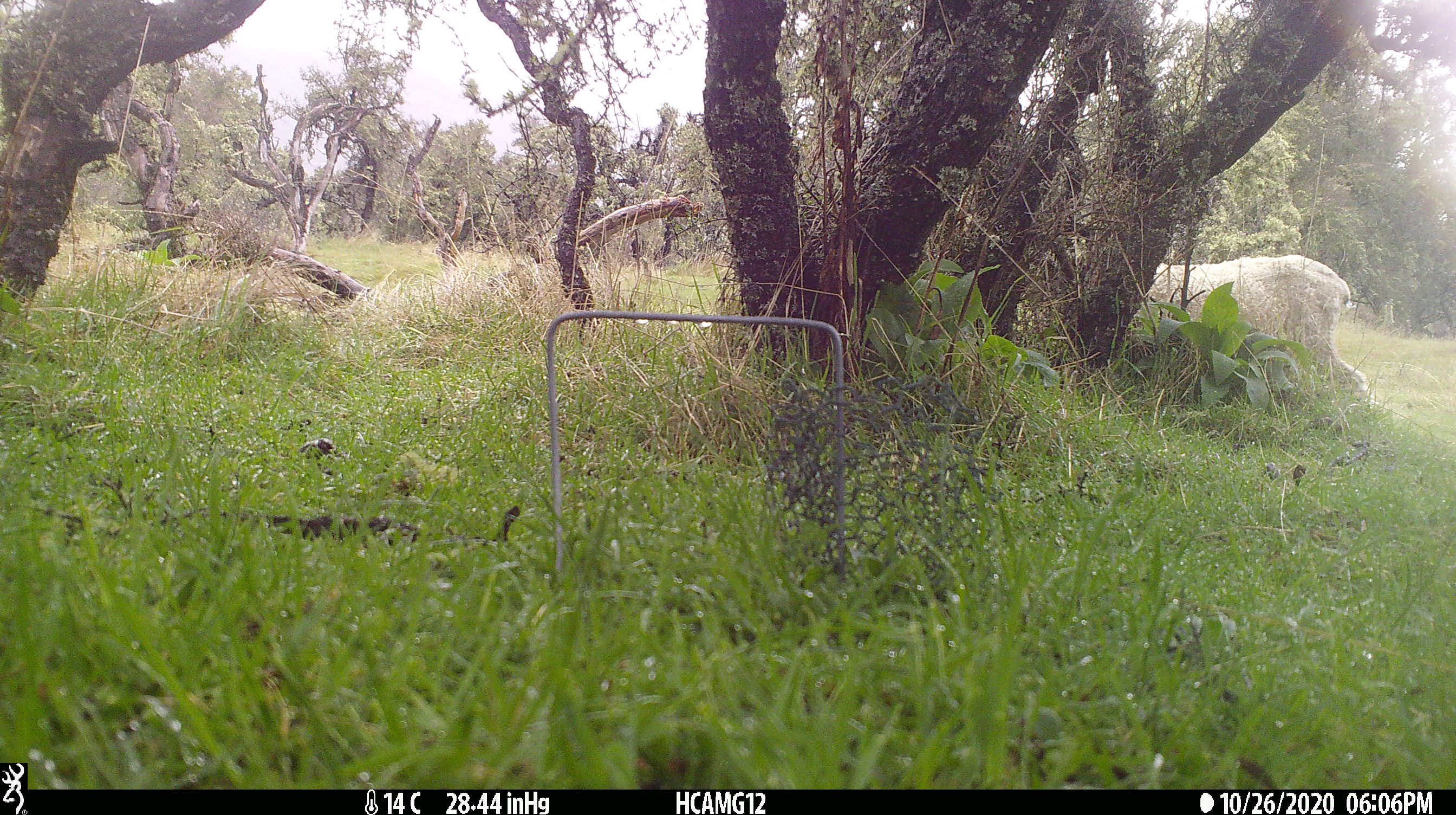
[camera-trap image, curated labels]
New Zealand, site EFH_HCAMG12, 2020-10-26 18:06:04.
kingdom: Animalia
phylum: Chordata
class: Mammalia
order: Artiodactyla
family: Bovidae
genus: Ovis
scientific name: Ovis aries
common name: domestic sheep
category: sheep